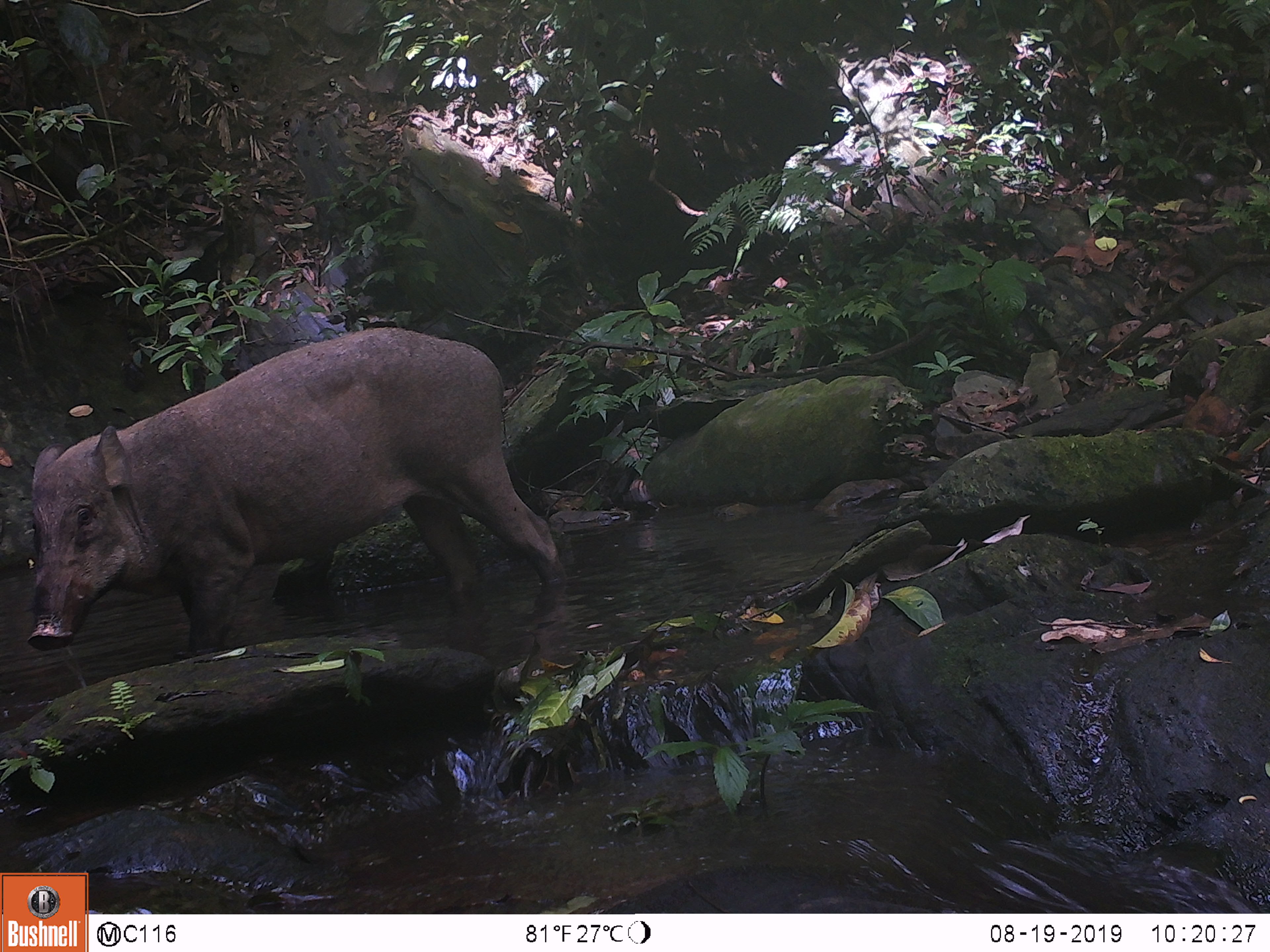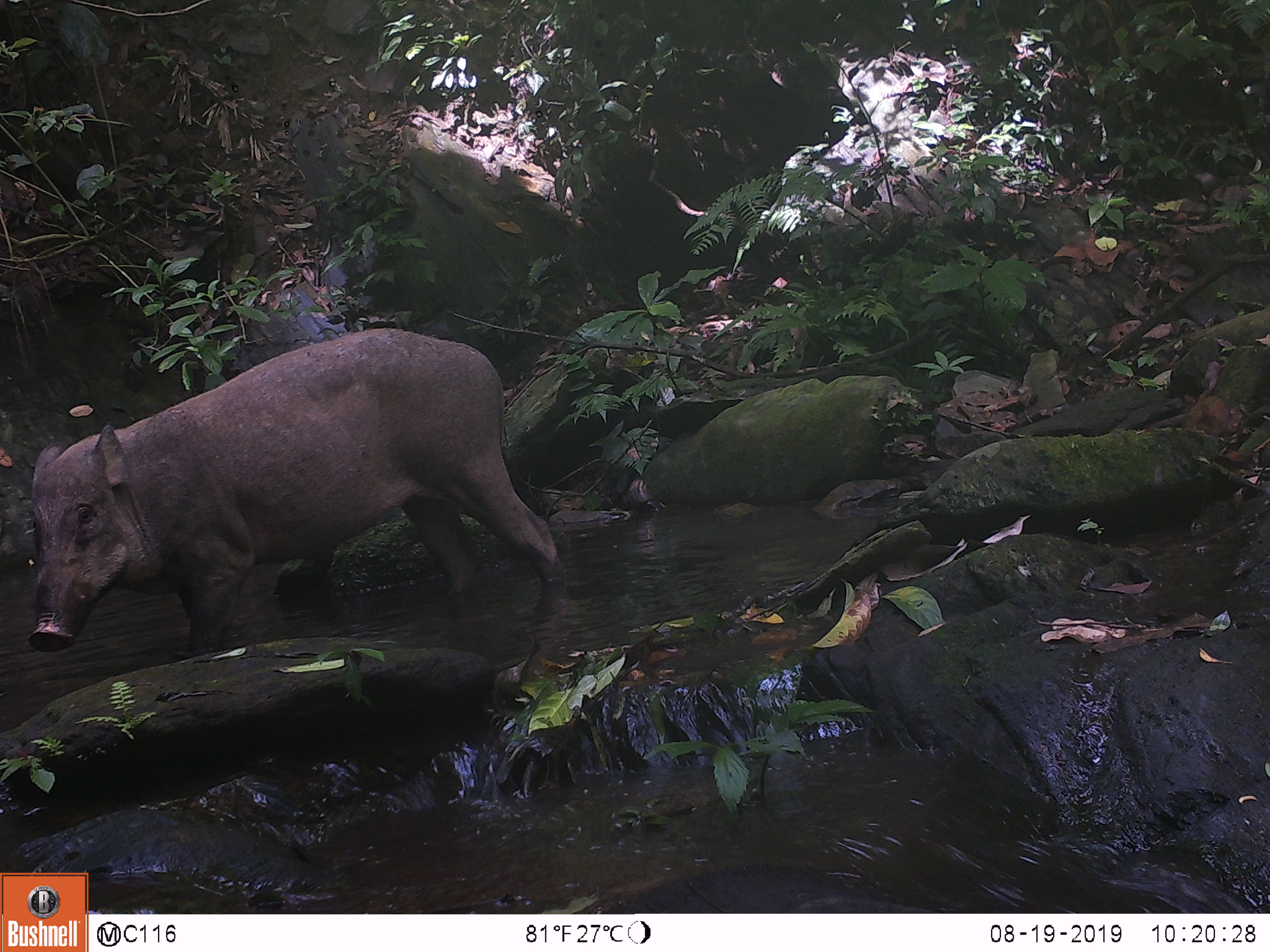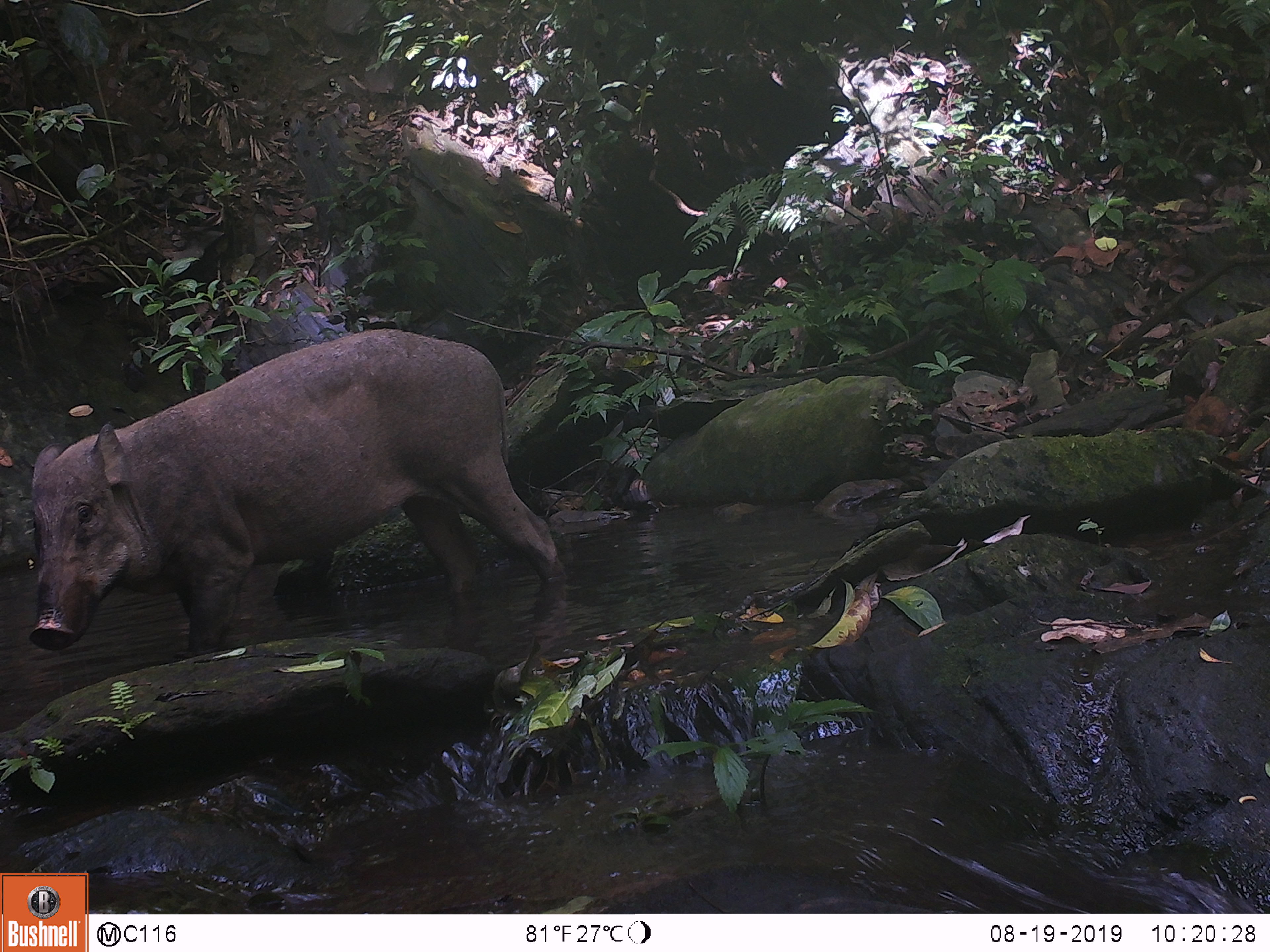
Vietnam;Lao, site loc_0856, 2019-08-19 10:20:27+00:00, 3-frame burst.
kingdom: Animalia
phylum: Chordata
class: Mammalia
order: Artiodactyla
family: Suidae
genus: Sus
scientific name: Sus scrofa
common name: eurasian wild pig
Eurasian wild pig (Sus scrofa). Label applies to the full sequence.